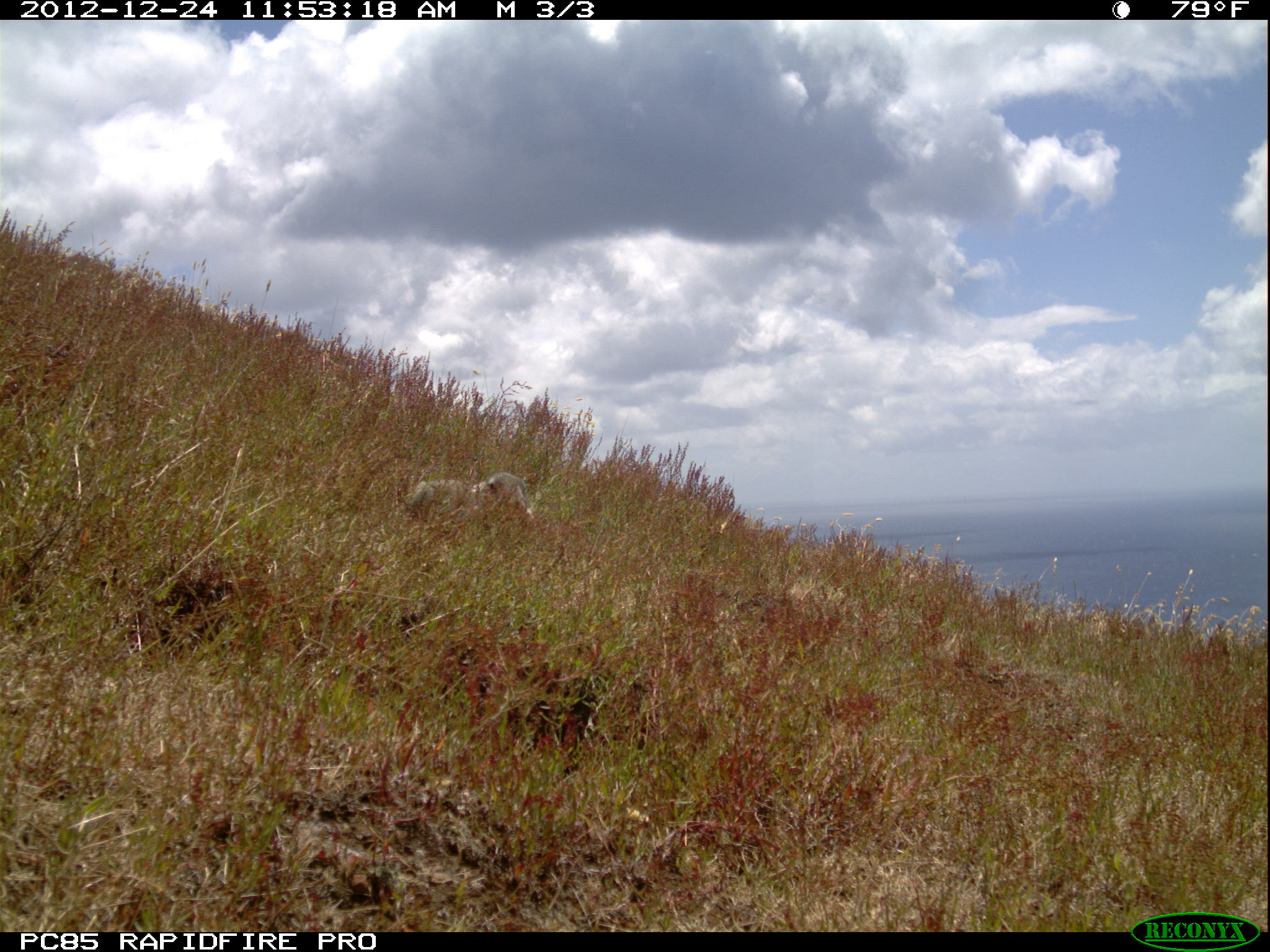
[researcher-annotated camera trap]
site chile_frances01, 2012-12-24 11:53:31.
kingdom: Animalia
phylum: Chordata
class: Mammalia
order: Lagomorpha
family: Leporidae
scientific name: Leporidae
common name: rabbits and hares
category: rabbit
Rabbit (rabbits and hares) (Leporidae).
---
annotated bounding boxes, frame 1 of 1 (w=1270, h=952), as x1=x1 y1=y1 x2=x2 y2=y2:
rabbit: x1=394 y1=470 x2=531 y2=536